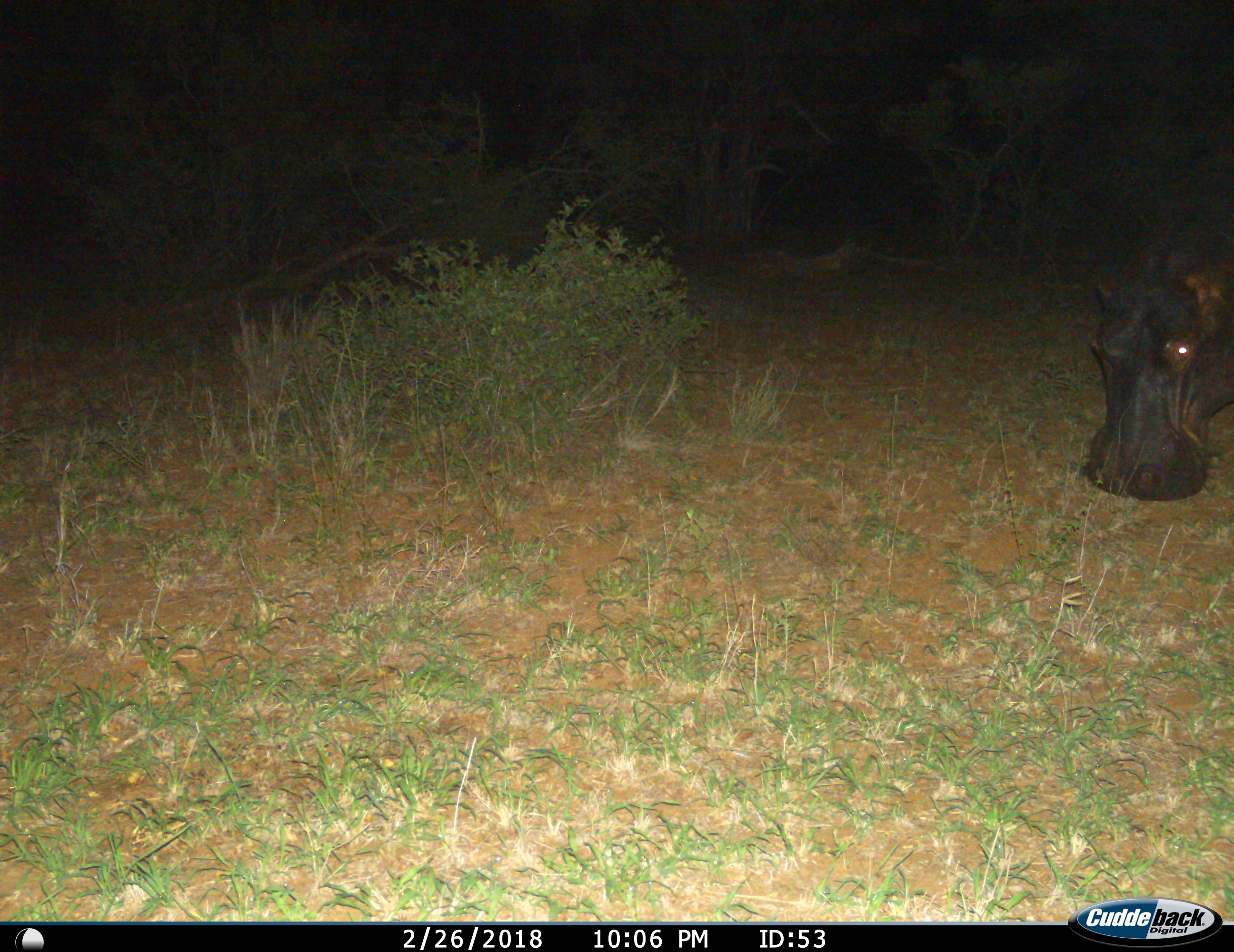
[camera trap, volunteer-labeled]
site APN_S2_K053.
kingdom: Animalia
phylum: Chordata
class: Mammalia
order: Artiodactyla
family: Hippopotamidae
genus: Hippopotamus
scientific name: Hippopotamus amphibius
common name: hippopotamus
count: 1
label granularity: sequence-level